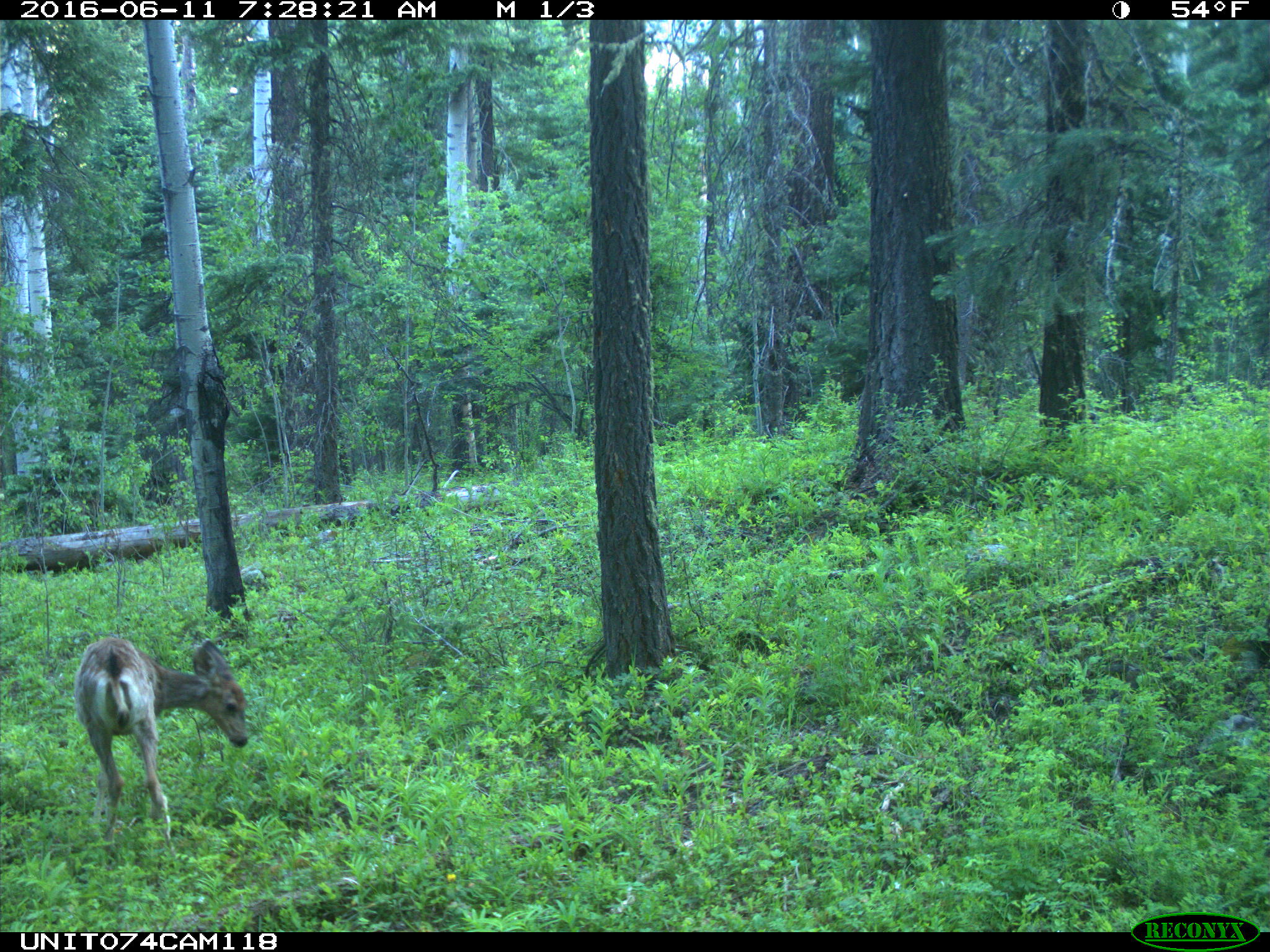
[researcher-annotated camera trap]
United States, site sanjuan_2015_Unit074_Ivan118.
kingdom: Animalia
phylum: Chordata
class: Mammalia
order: Artiodactyla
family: Cervidae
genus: Odocoileus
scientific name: Odocoileus hemionus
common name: mule deer